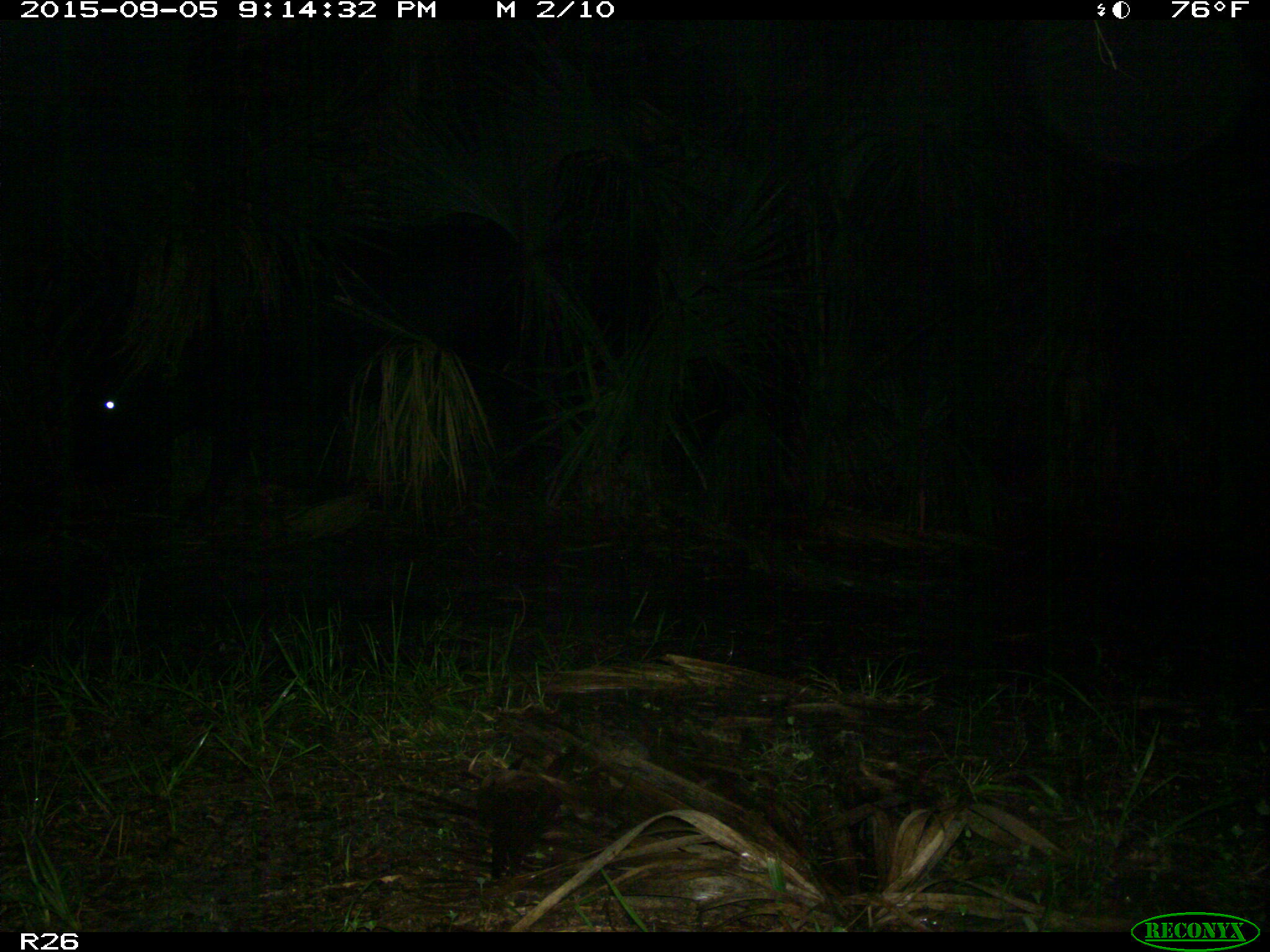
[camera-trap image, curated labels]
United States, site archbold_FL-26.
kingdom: Animalia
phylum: Chordata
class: Mammalia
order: Artiodactyla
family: Bovidae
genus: Bos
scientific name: Bos taurus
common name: domestic cow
Bos taurus (domestic cow).